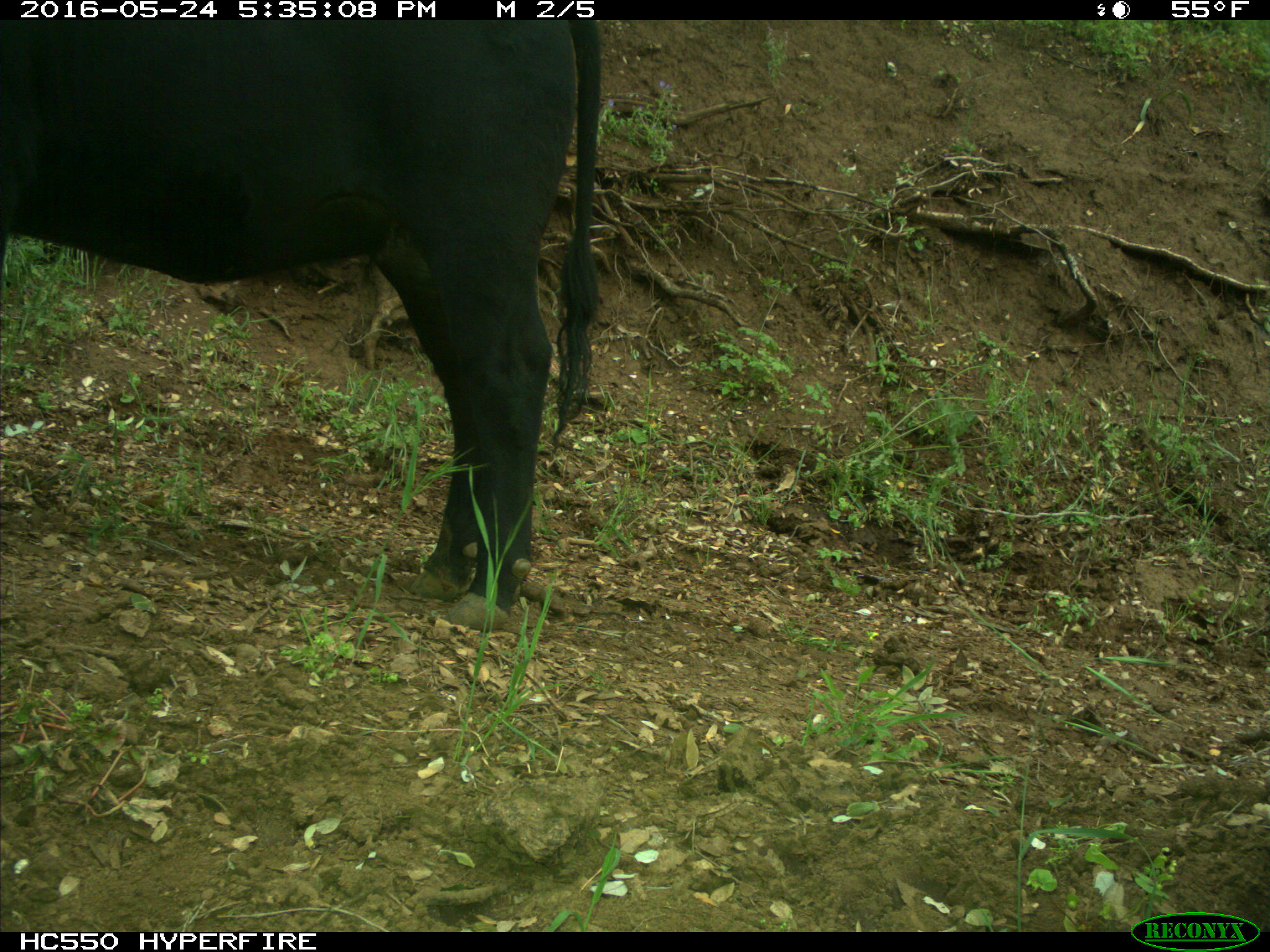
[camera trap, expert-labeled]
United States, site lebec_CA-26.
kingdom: Animalia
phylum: Chordata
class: Mammalia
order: Artiodactyla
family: Bovidae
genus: Bos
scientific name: Bos taurus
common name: domestic cow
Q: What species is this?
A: Bos taurus (domestic cow).